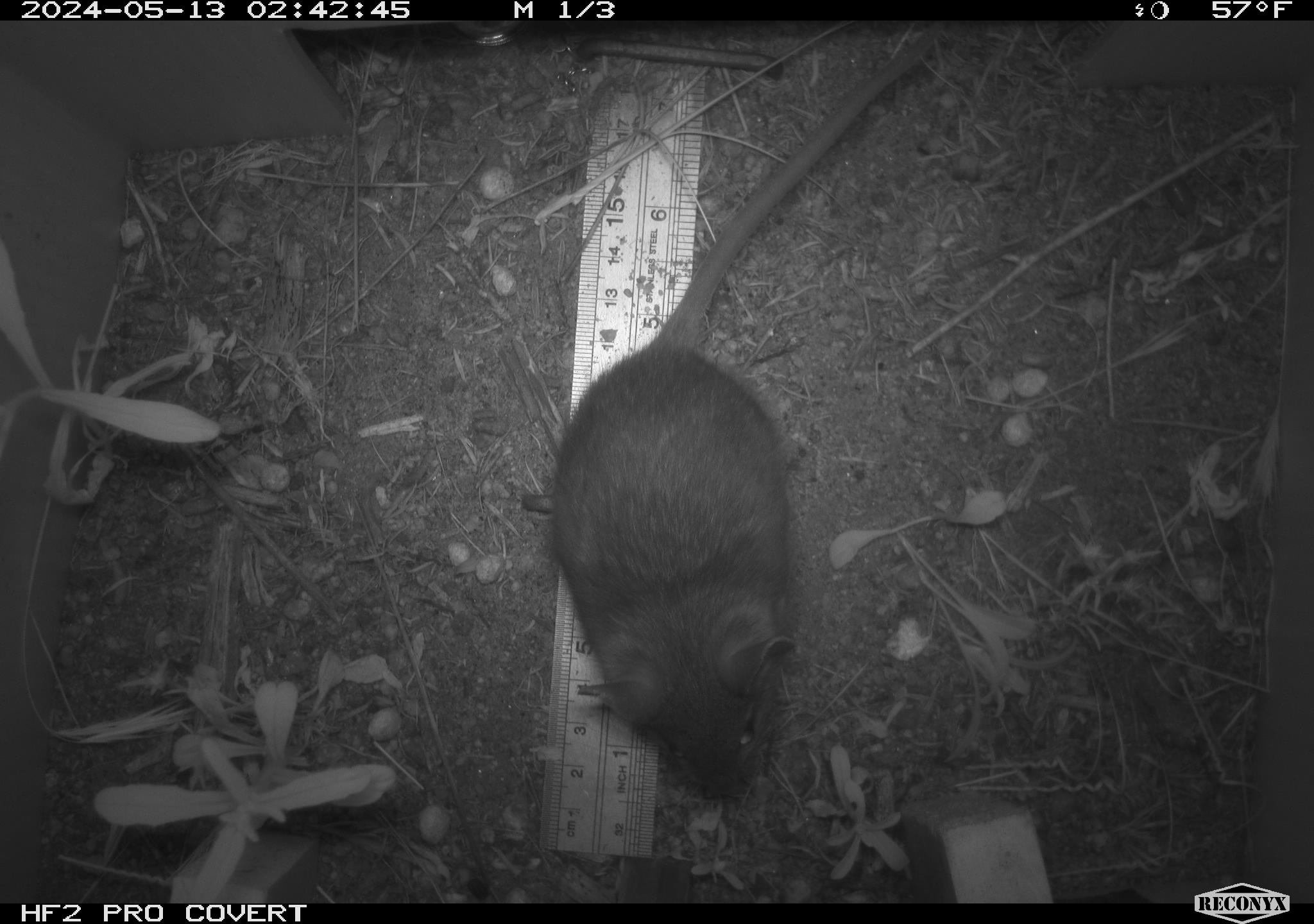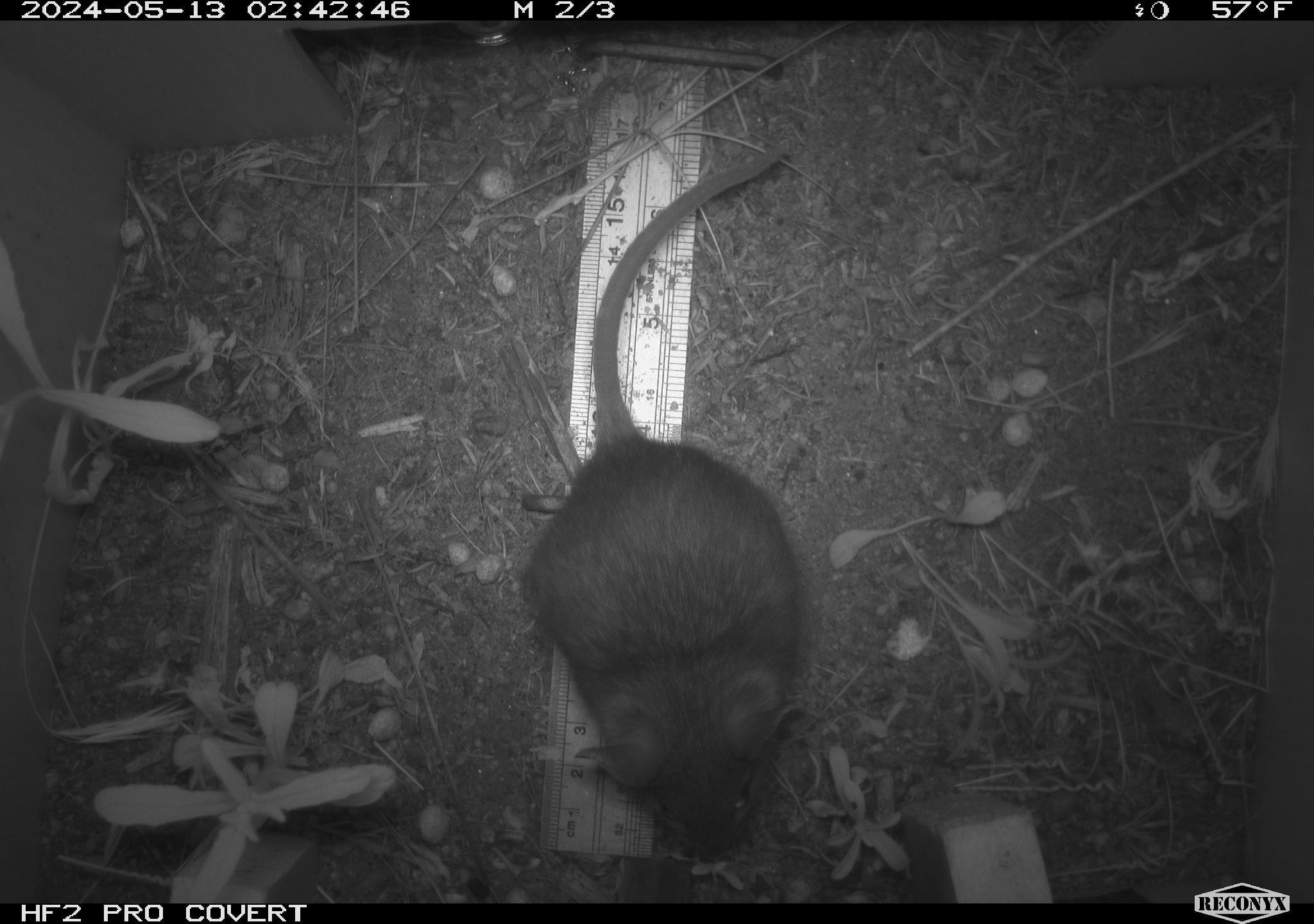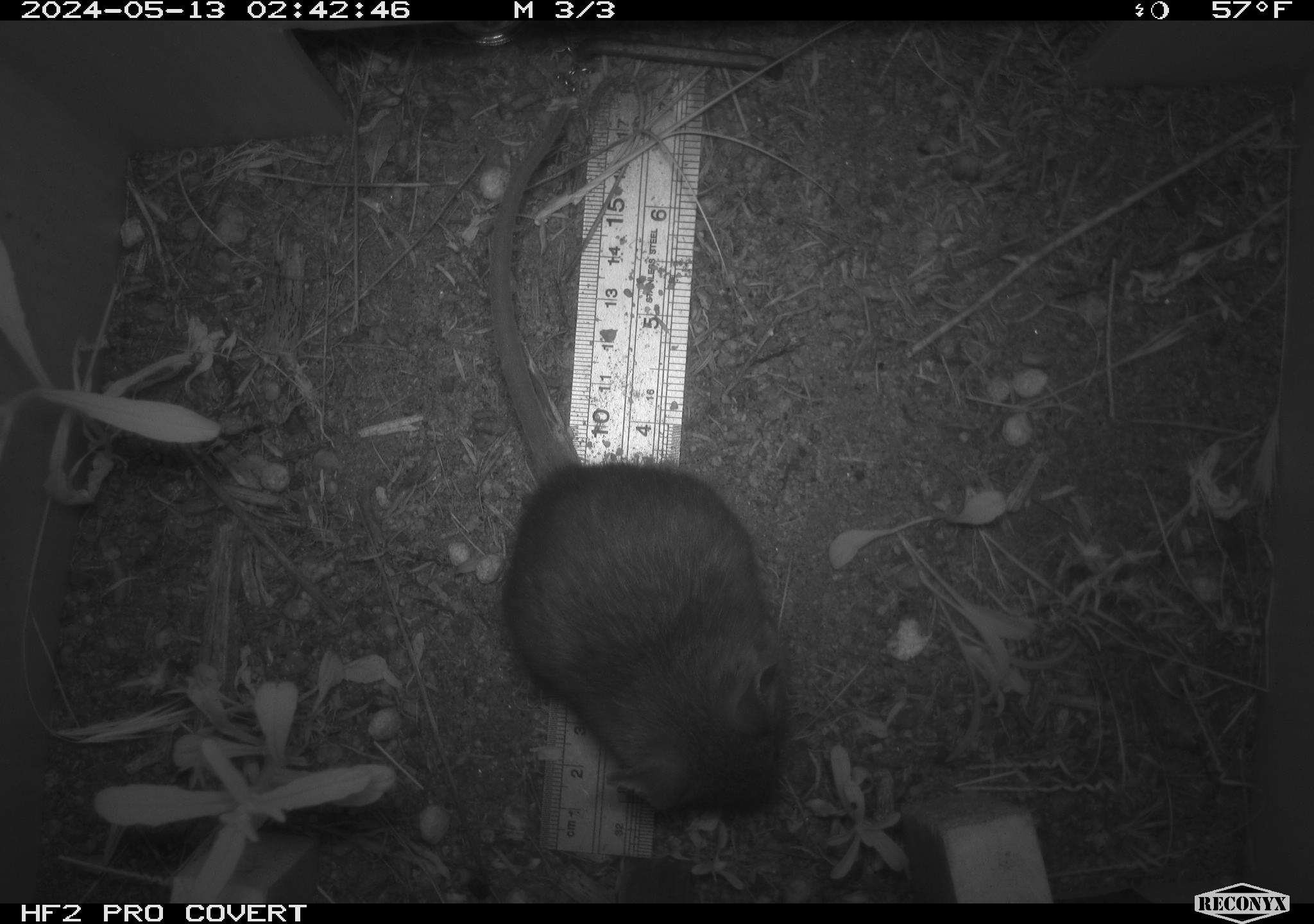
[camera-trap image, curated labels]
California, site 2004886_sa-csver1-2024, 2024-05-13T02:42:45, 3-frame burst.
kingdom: Animalia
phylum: Chordata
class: Mammalia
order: Rodentia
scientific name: Rodentia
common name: rodent